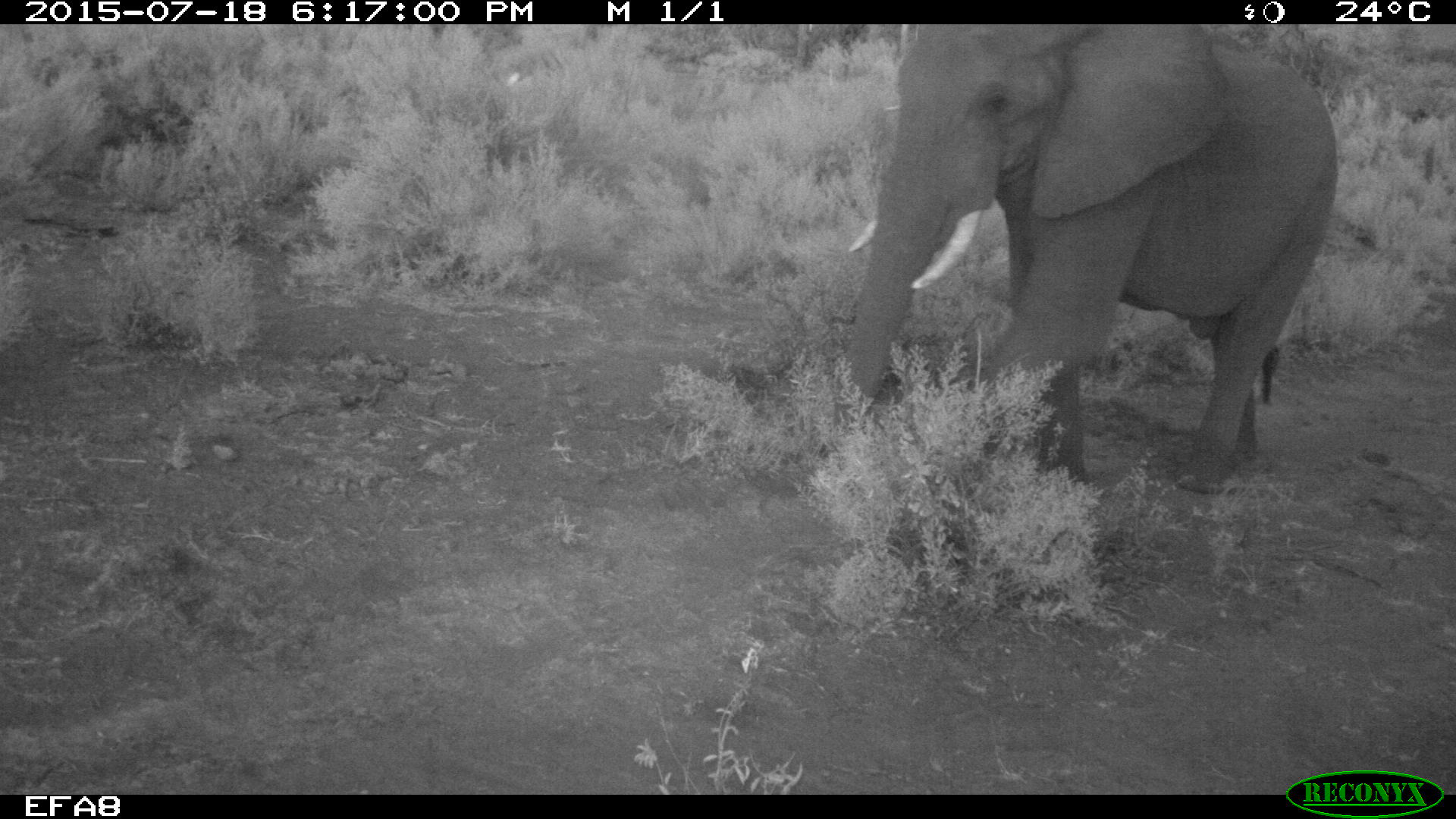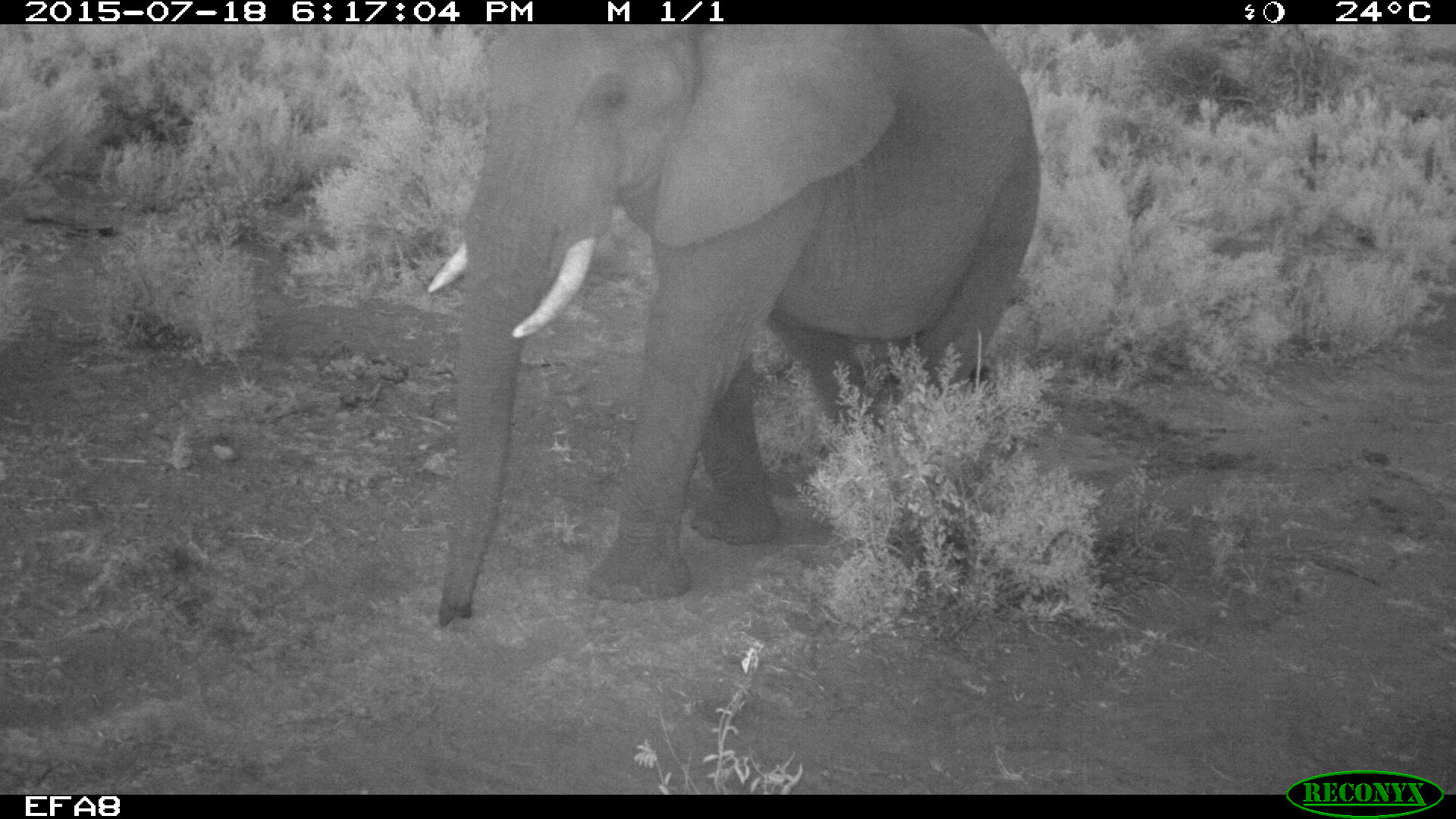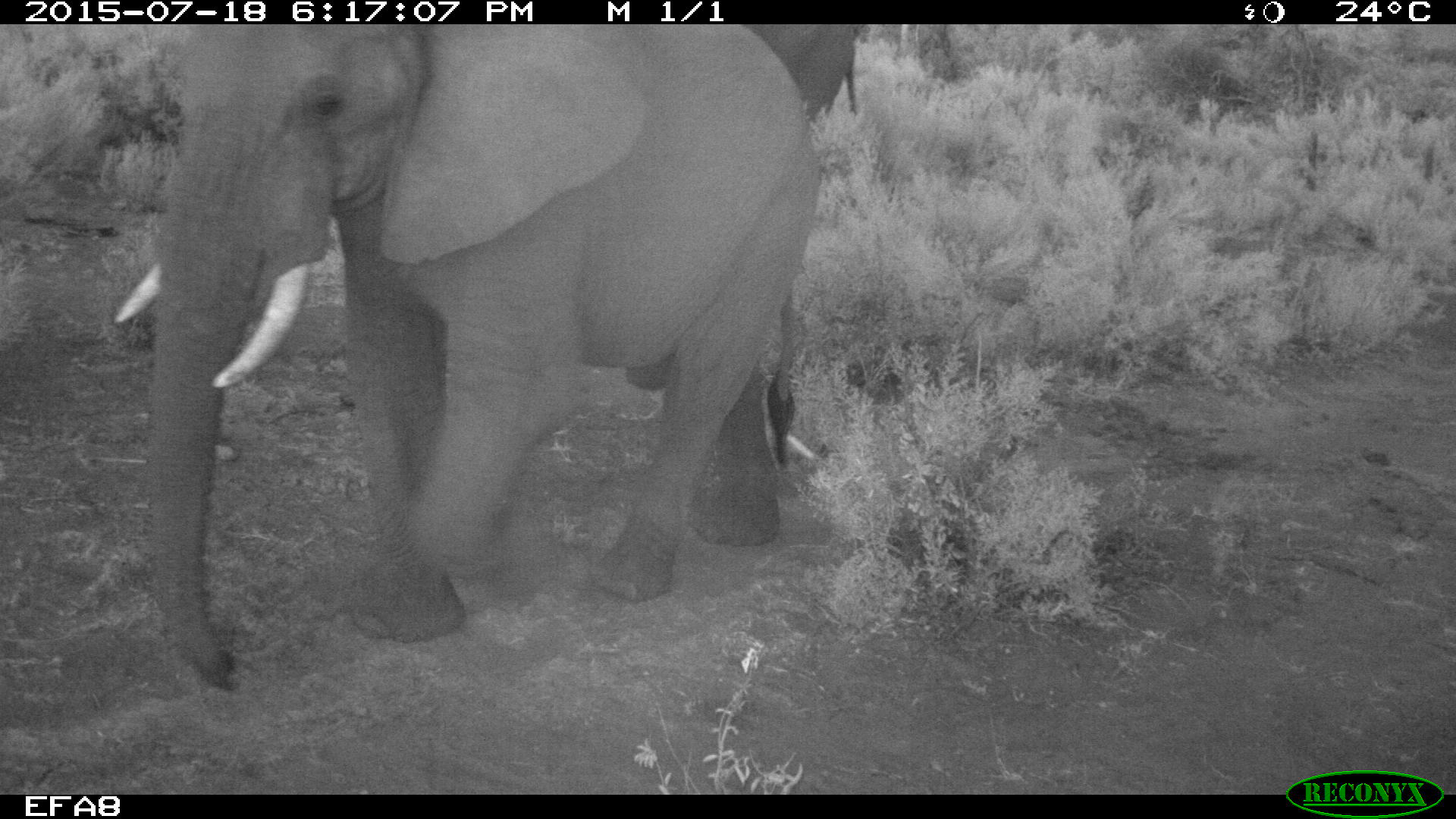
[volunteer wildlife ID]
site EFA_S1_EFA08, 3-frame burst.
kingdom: Animalia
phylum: Chordata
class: Mammalia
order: Proboscidea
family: Elephantidae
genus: Loxodonta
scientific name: Loxodonta africana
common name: african bush elephant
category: elephant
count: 1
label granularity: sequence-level